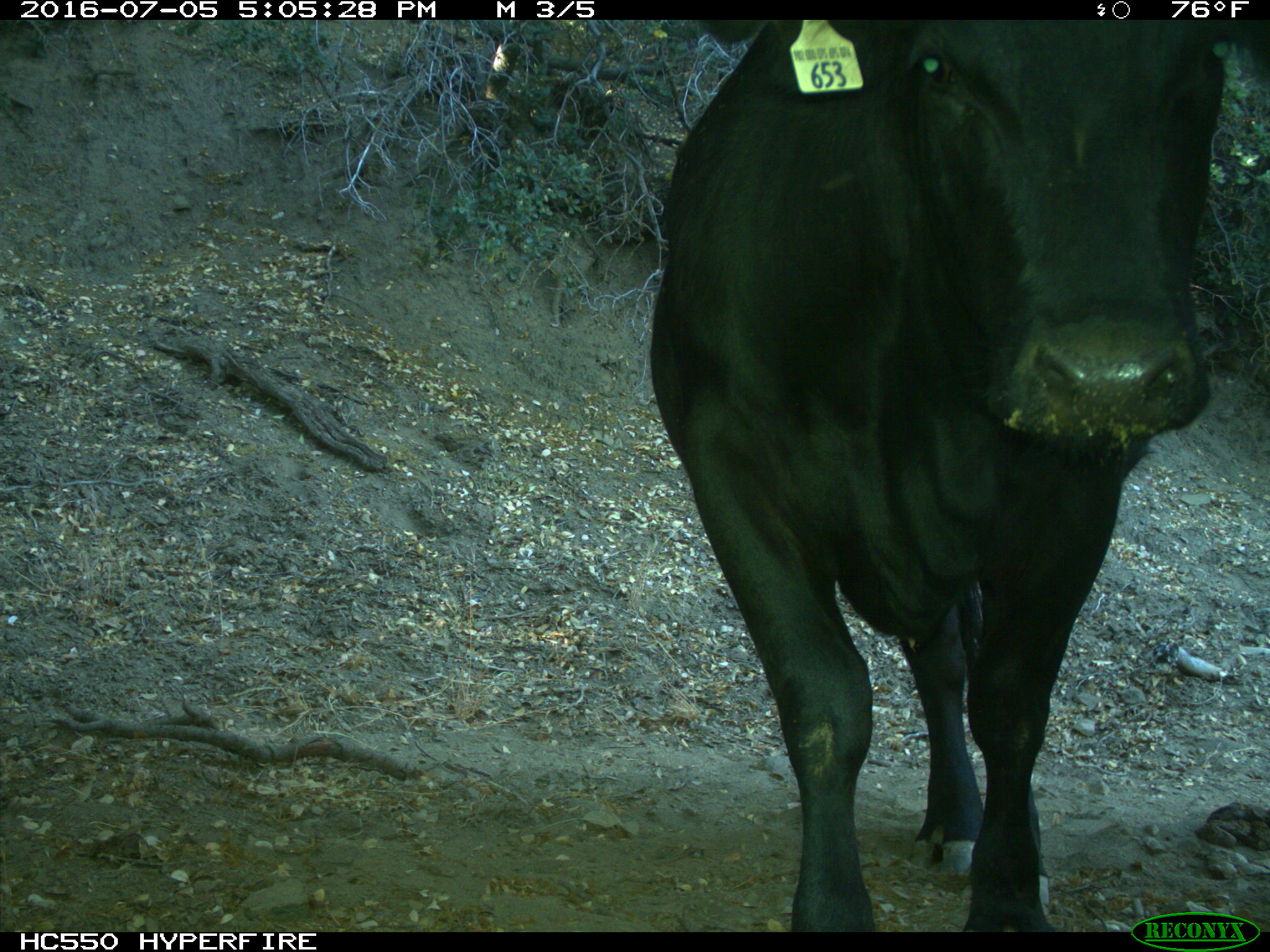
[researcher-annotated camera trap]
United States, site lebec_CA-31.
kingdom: Animalia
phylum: Chordata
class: Mammalia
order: Artiodactyla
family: Bovidae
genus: Bos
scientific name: Bos taurus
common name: domestic cow